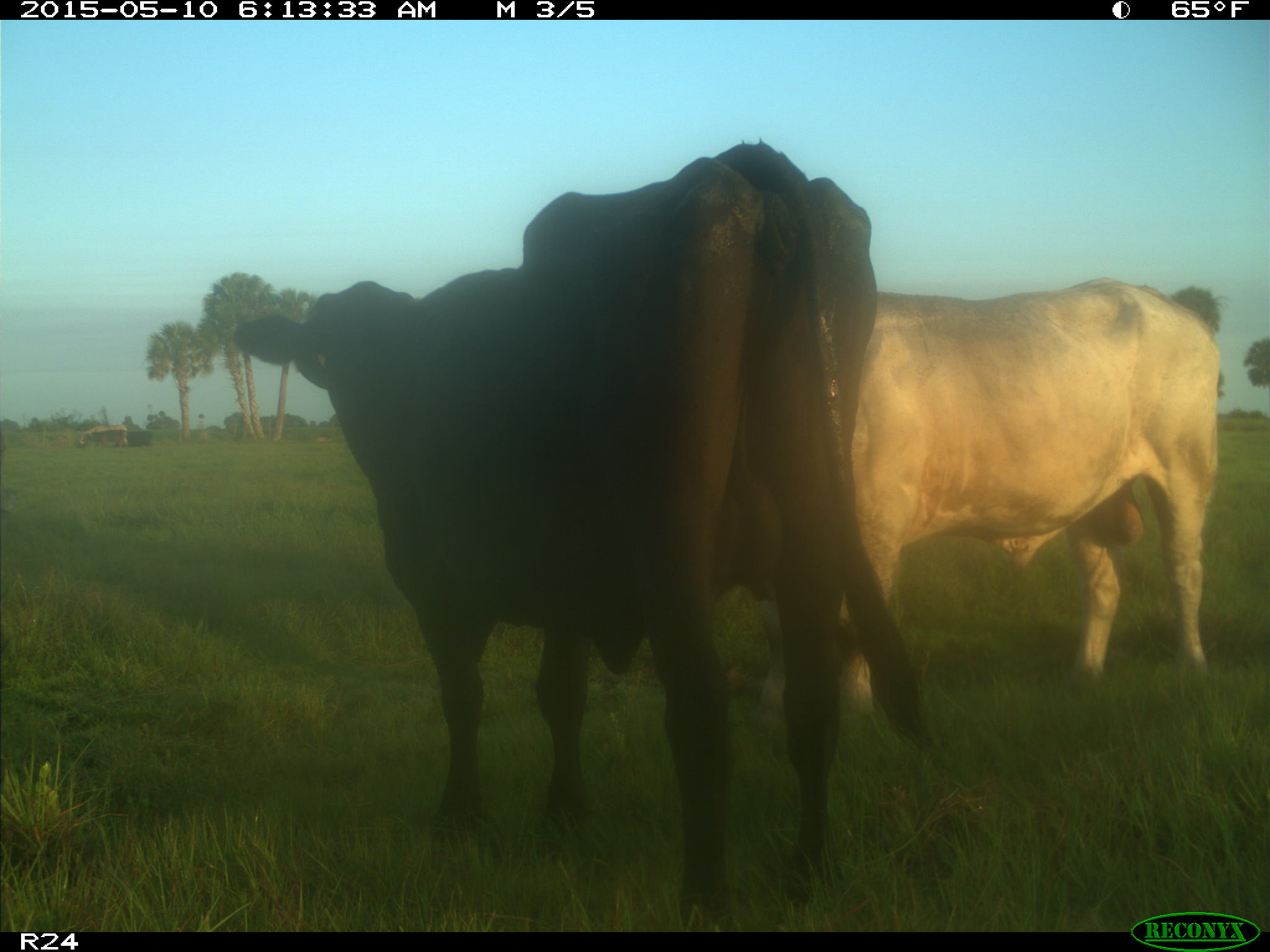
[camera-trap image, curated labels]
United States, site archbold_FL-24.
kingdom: Animalia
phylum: Chordata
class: Mammalia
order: Artiodactyla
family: Bovidae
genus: Bos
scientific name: Bos taurus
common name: domestic cow